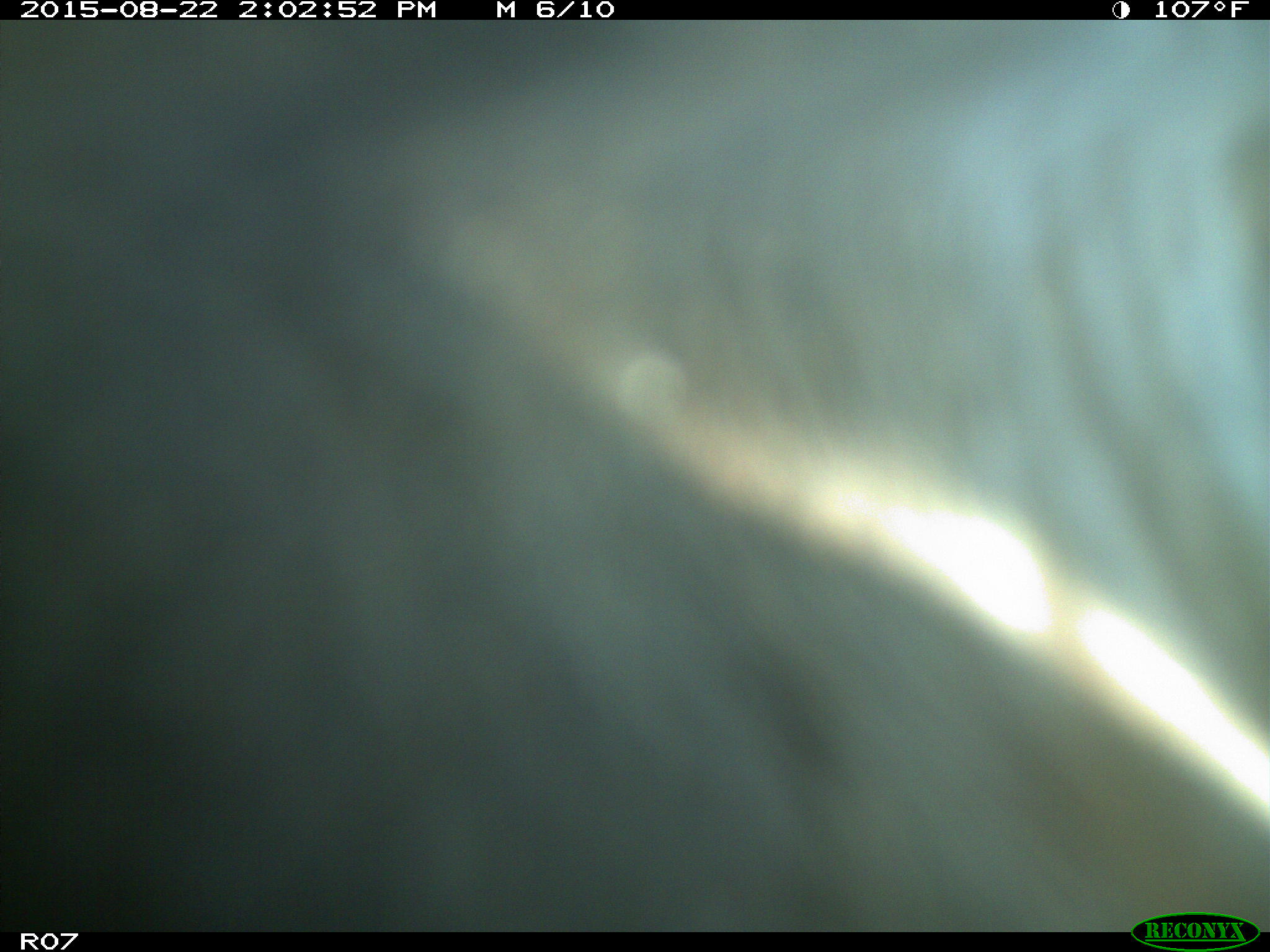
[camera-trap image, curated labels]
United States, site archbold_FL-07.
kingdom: Animalia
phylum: Chordata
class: Mammalia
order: Artiodactyla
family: Bovidae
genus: Bos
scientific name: Bos taurus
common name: domestic cow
Bos taurus (domestic cow).